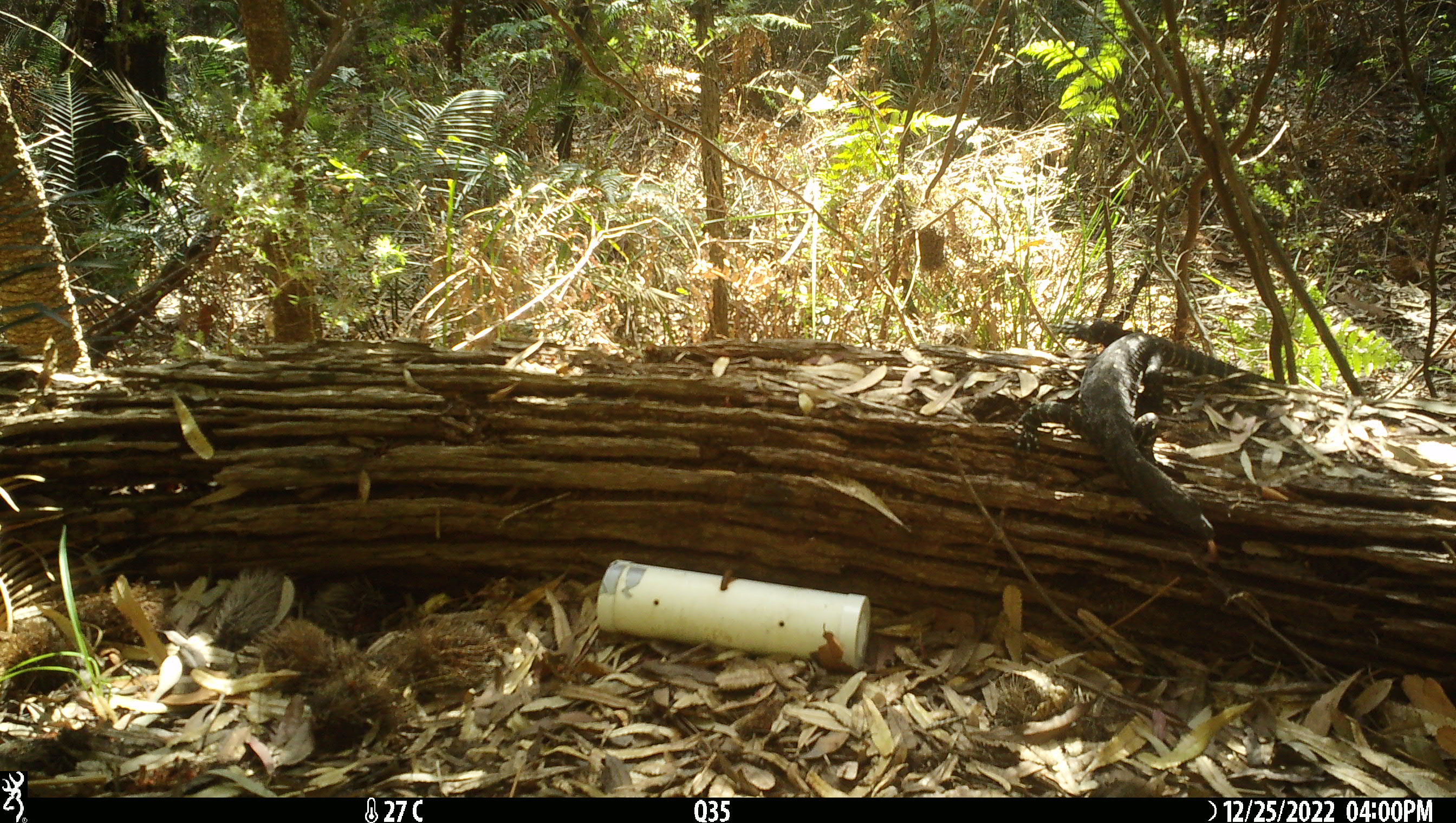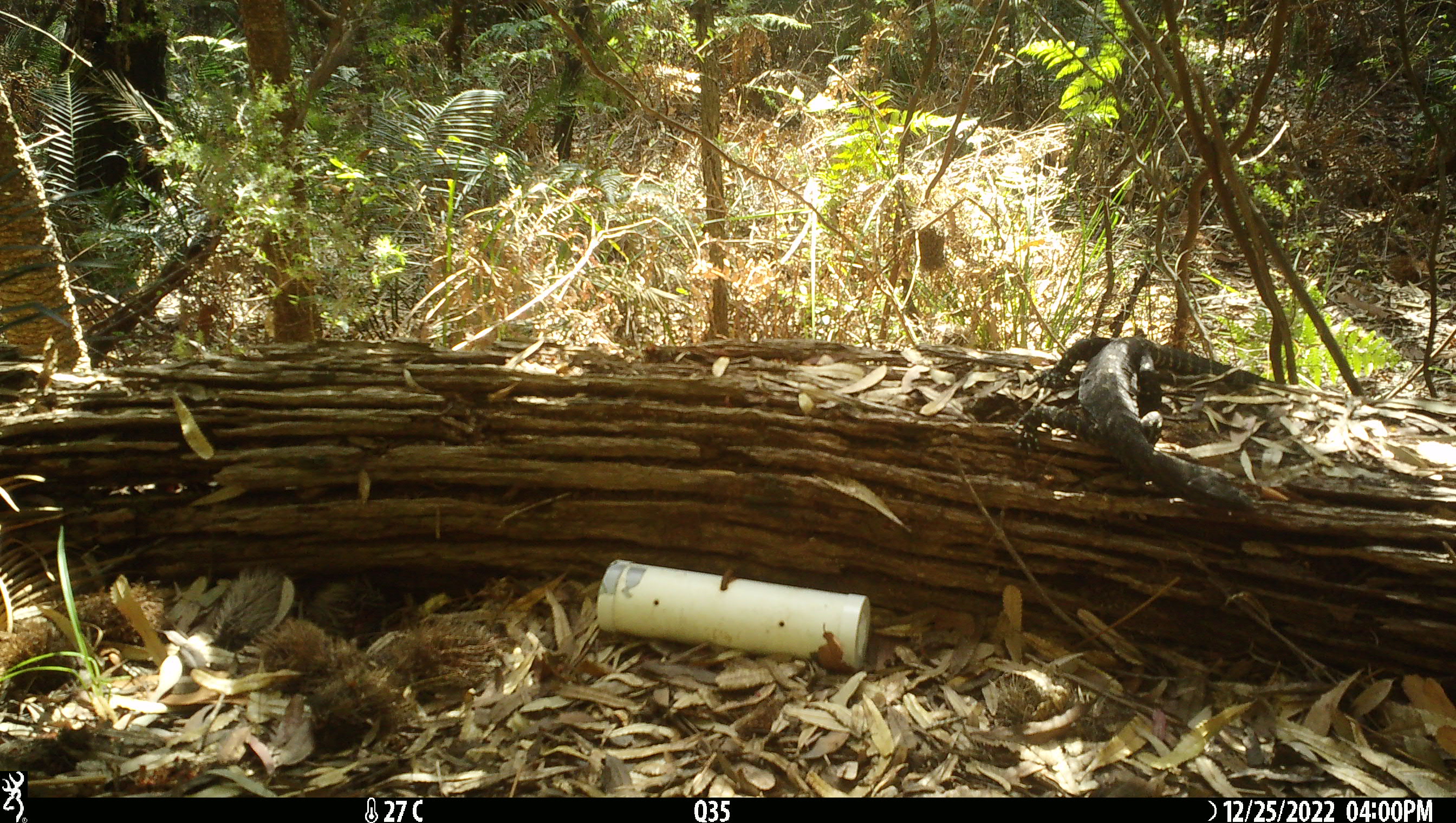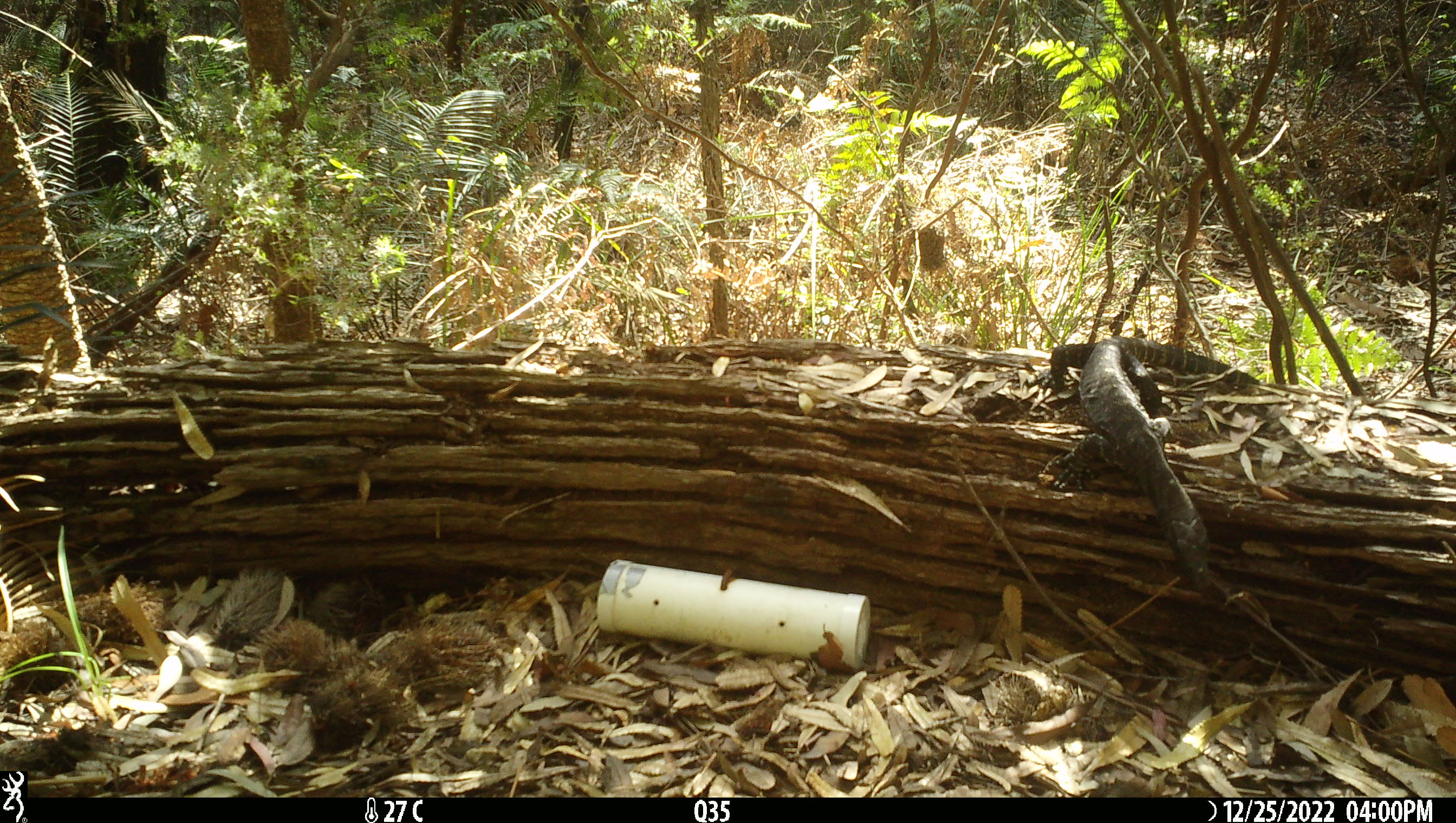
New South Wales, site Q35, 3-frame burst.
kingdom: Animalia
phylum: Chordata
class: Reptilia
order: Squamata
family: Varanidae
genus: Varanus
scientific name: Varanus varius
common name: lace monitor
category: goanna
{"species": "goanna (lace monitor) (Varanus varius)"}